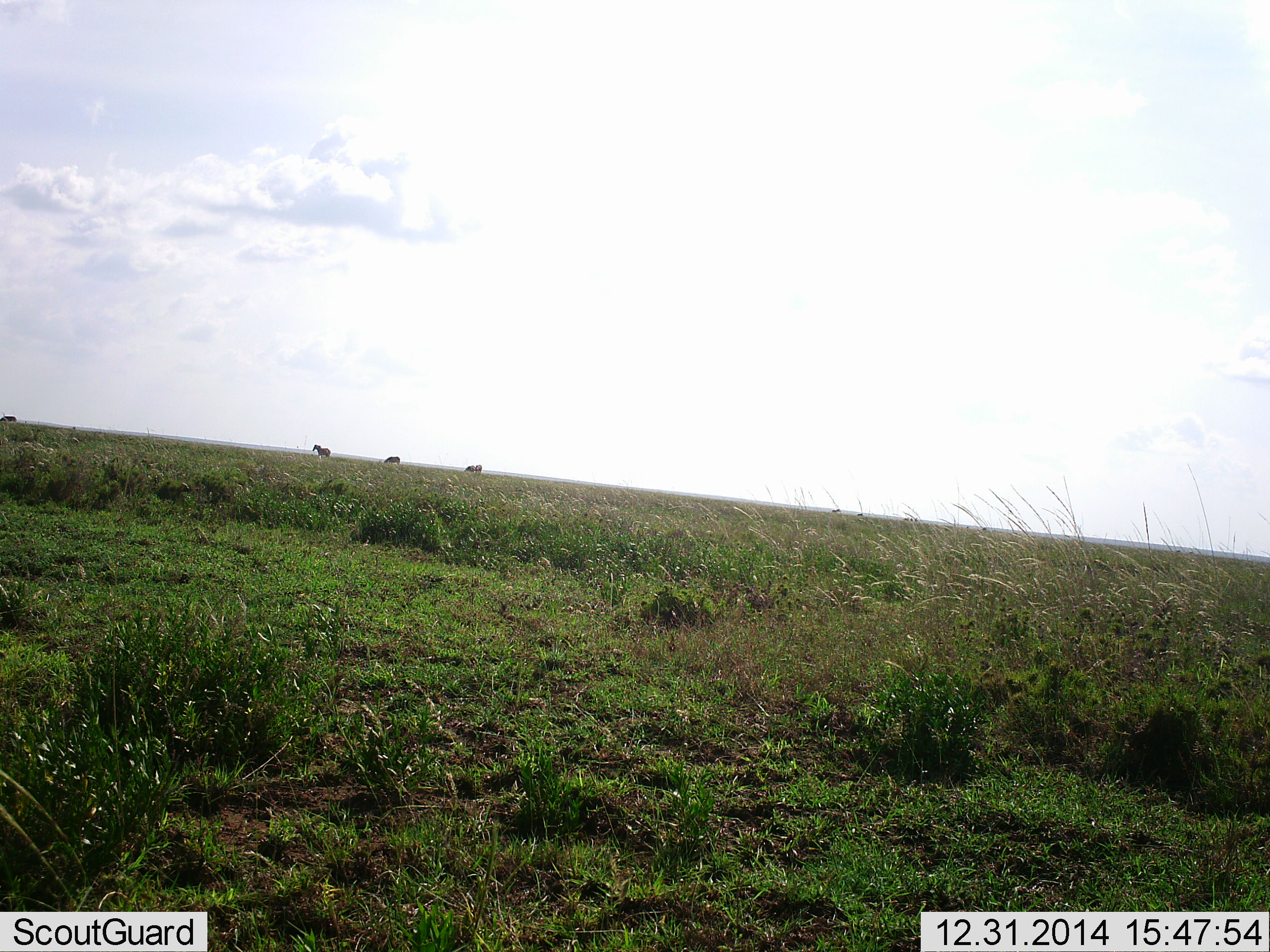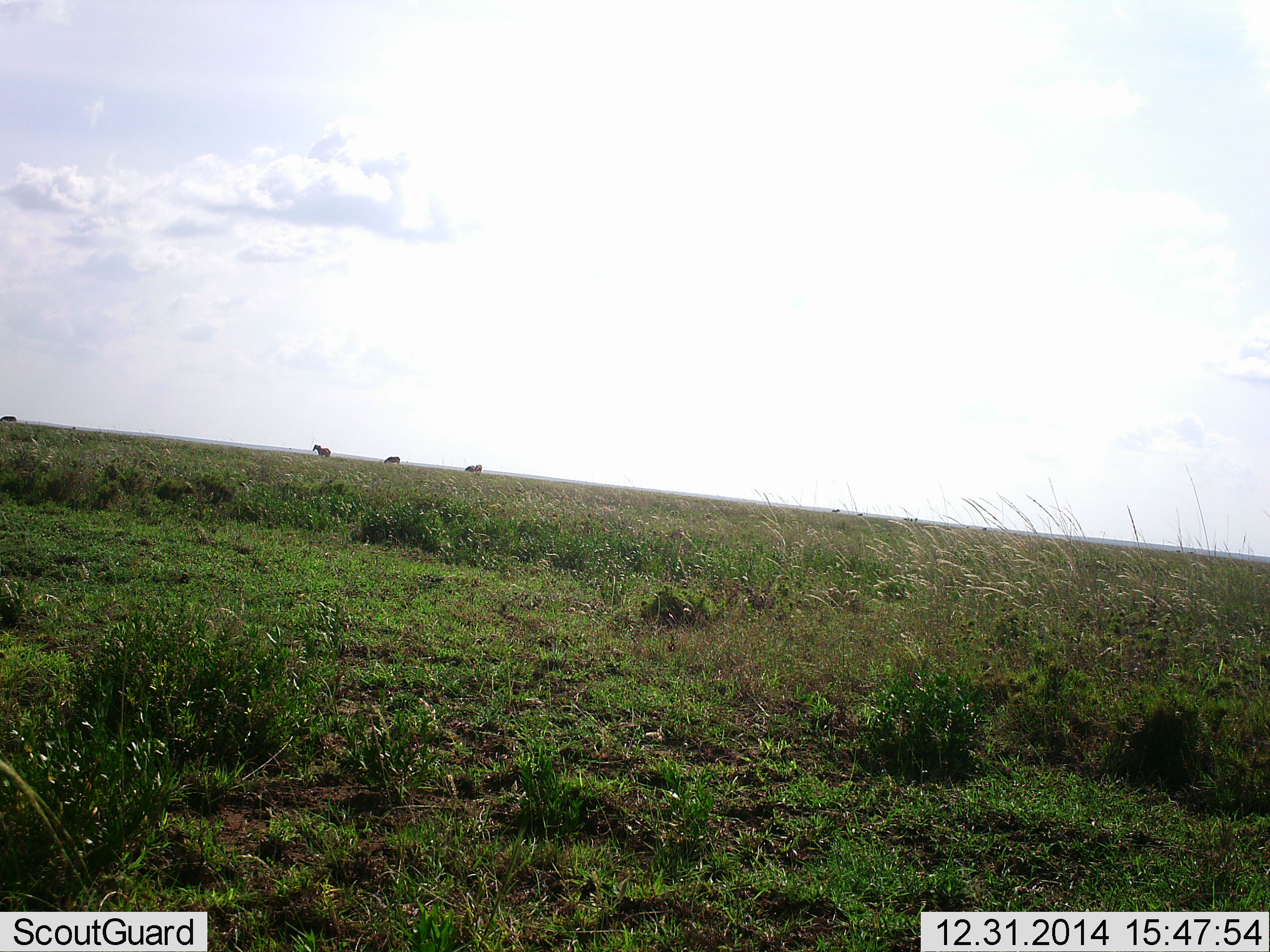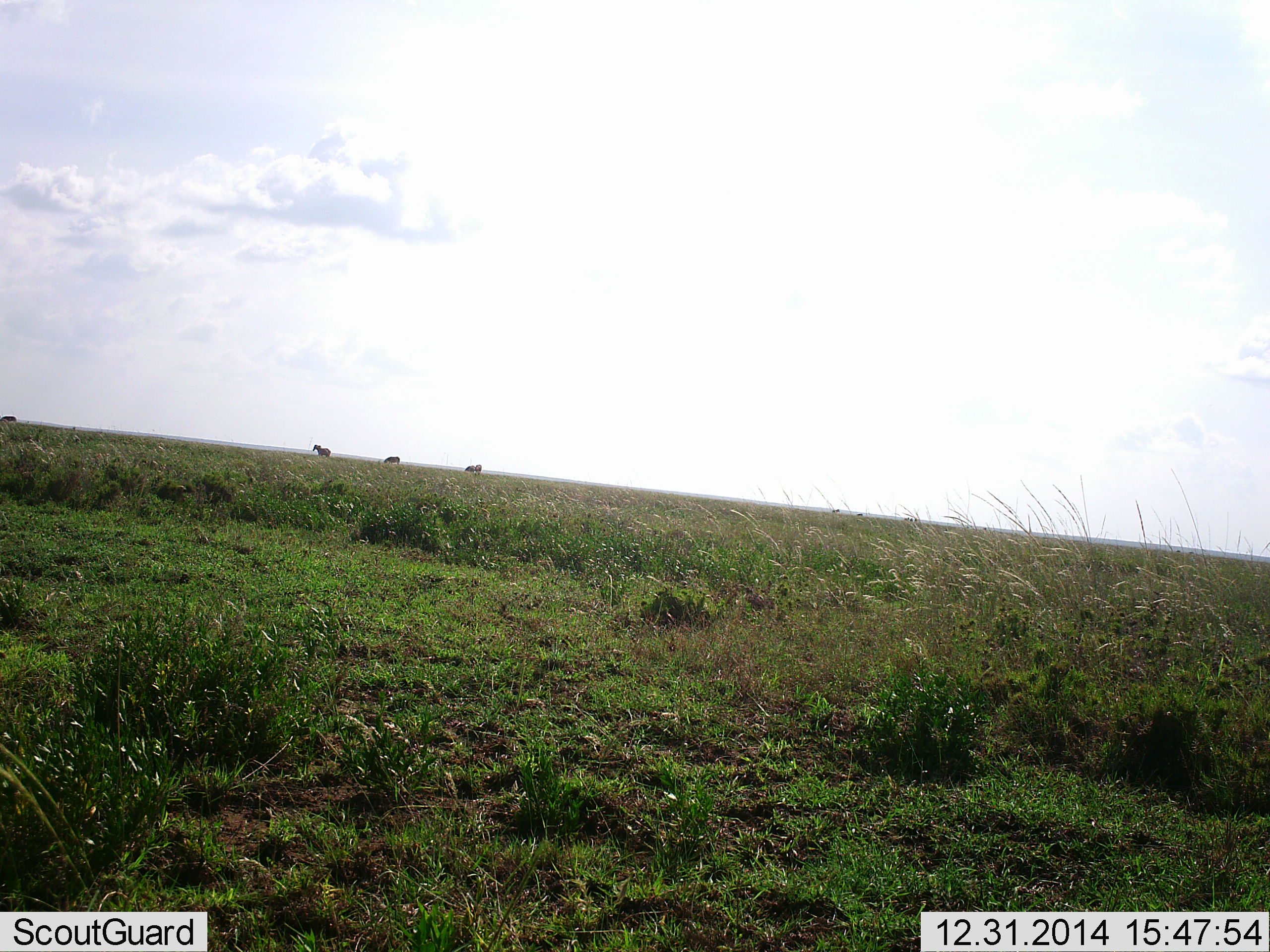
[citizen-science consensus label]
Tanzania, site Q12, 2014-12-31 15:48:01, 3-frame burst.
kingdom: Animalia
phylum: Chordata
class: Mammalia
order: Perissodactyla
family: Equidae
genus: Equus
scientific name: Equus quagga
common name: plains zebra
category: zebra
Zebra (plains zebra) (Equus quagga), count 4. Behavior (volunteer vote fractions): standing 90%, resting 0%, moving 0%, interacting 0%. Young present (vote fraction): 0%. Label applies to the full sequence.